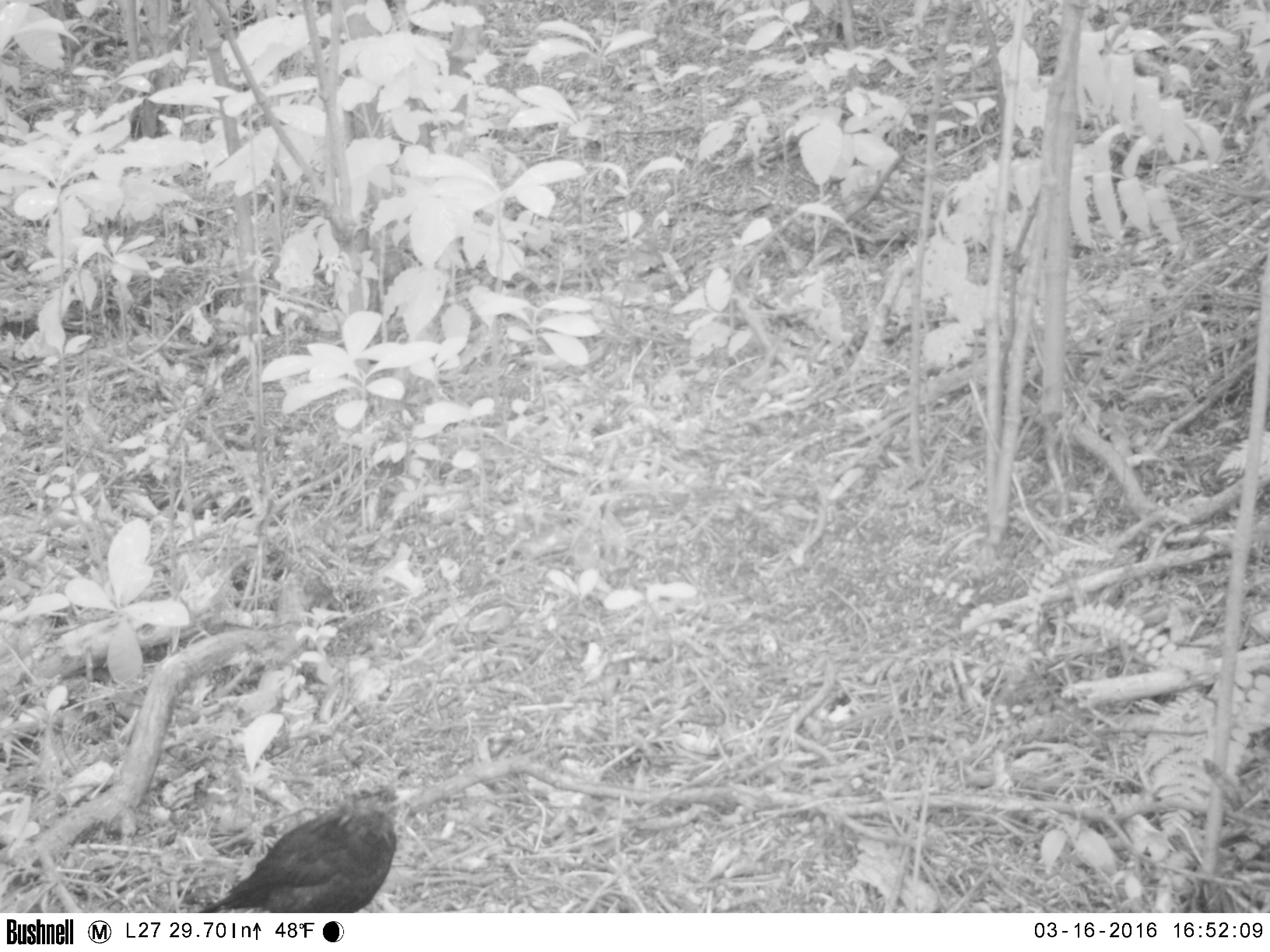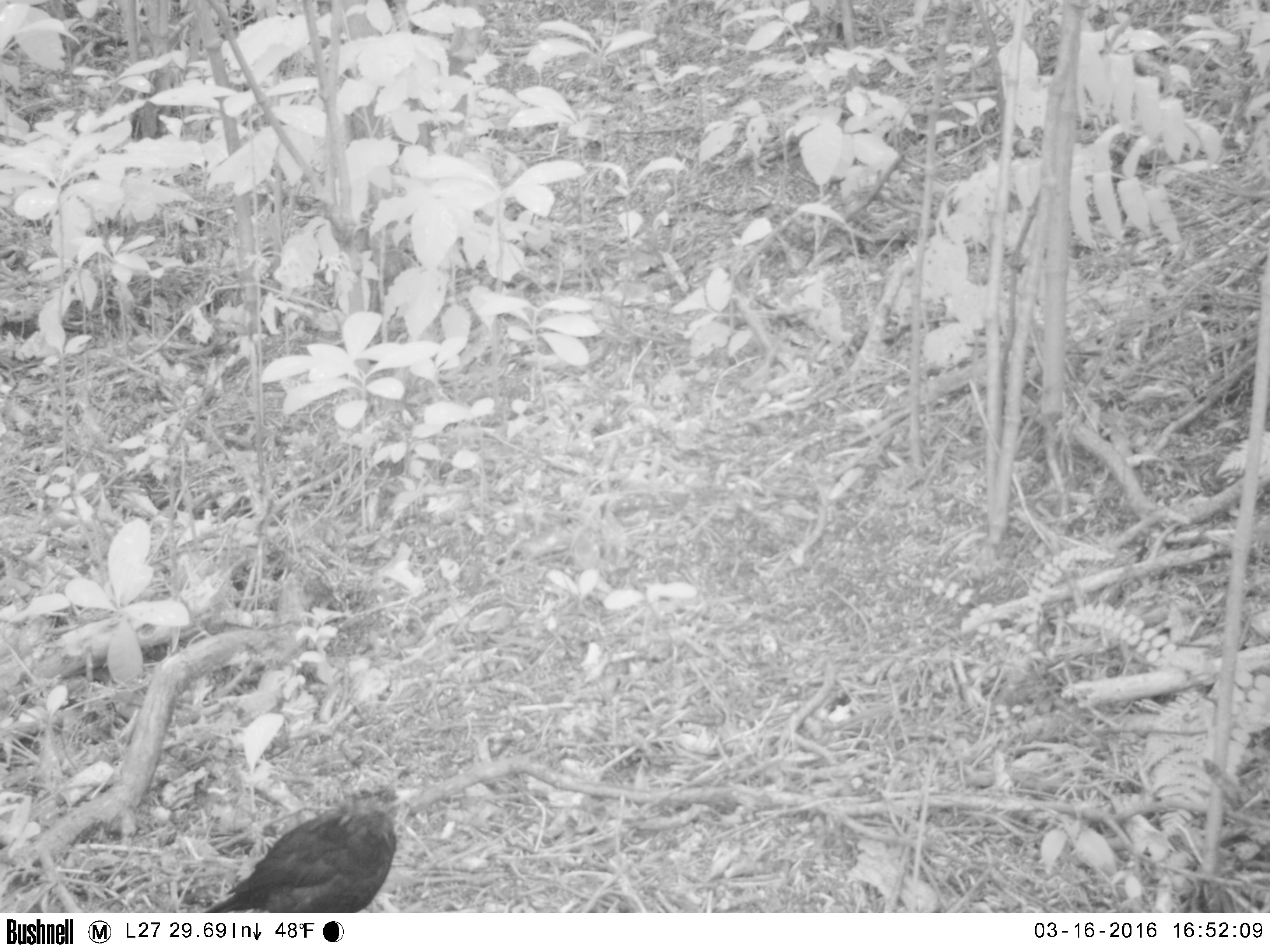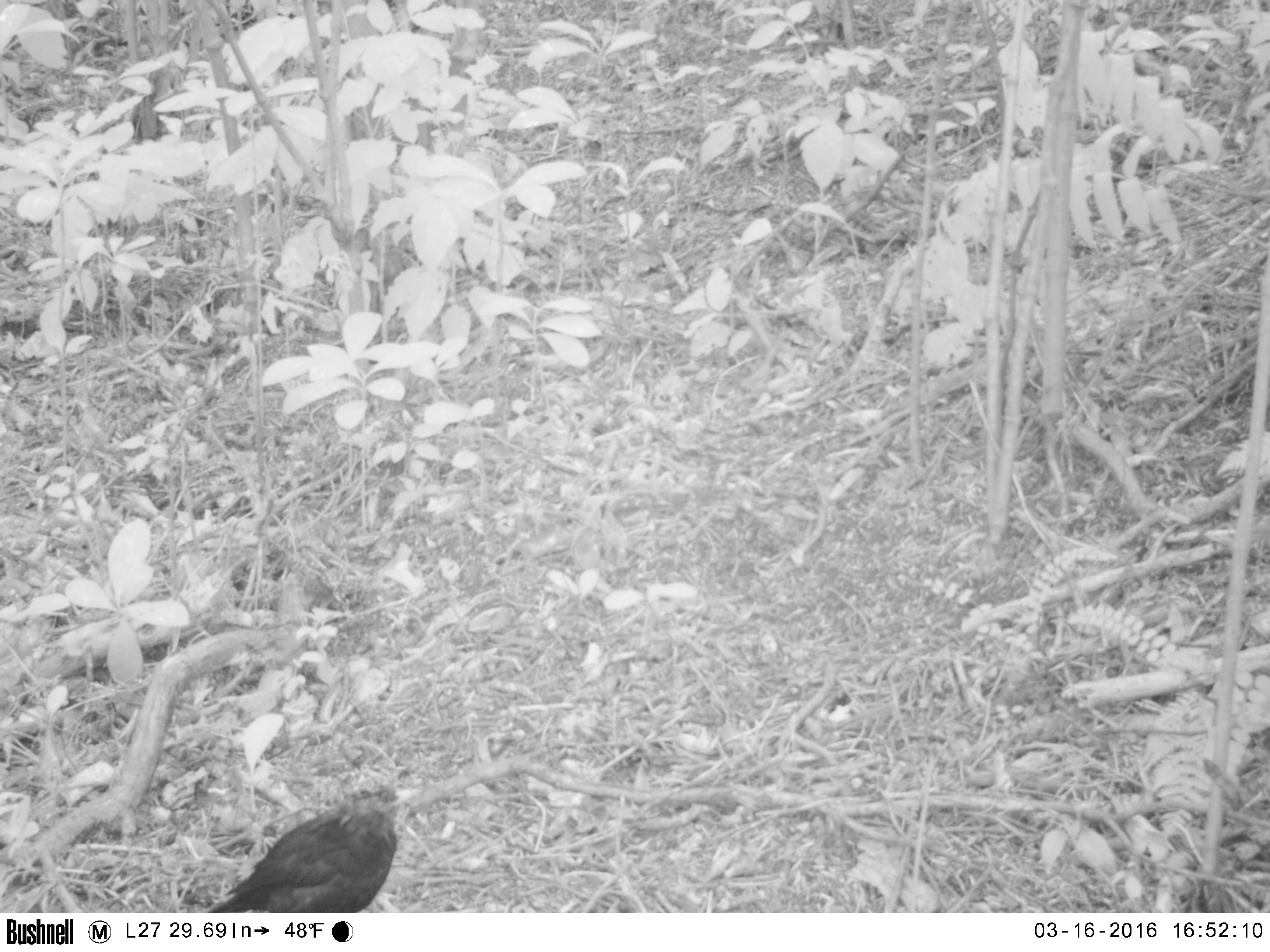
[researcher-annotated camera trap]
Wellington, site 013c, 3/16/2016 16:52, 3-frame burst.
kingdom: Animalia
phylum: Chordata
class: Aves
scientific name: Aves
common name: bird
Bird (Aves).